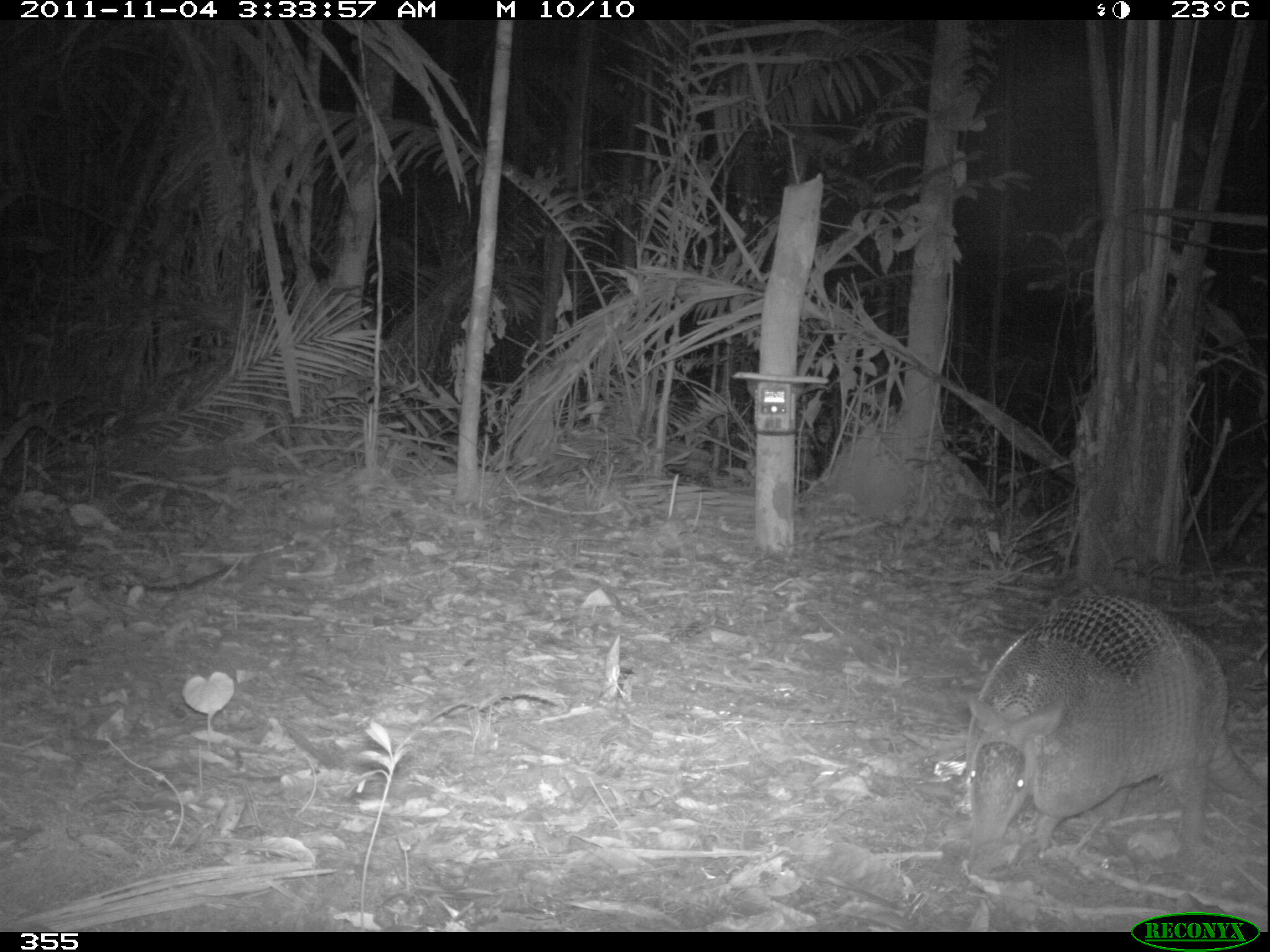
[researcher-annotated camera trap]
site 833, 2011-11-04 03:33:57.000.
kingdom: Animalia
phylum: Chordata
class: Mammalia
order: Cingulata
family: Dasypodidae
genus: Dasypus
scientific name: Dasypus kappleri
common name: greater long-nosed armadillo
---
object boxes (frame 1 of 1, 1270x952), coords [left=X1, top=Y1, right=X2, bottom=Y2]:
dasypus kappleri: [left=963, top=589, right=1269, bottom=860]